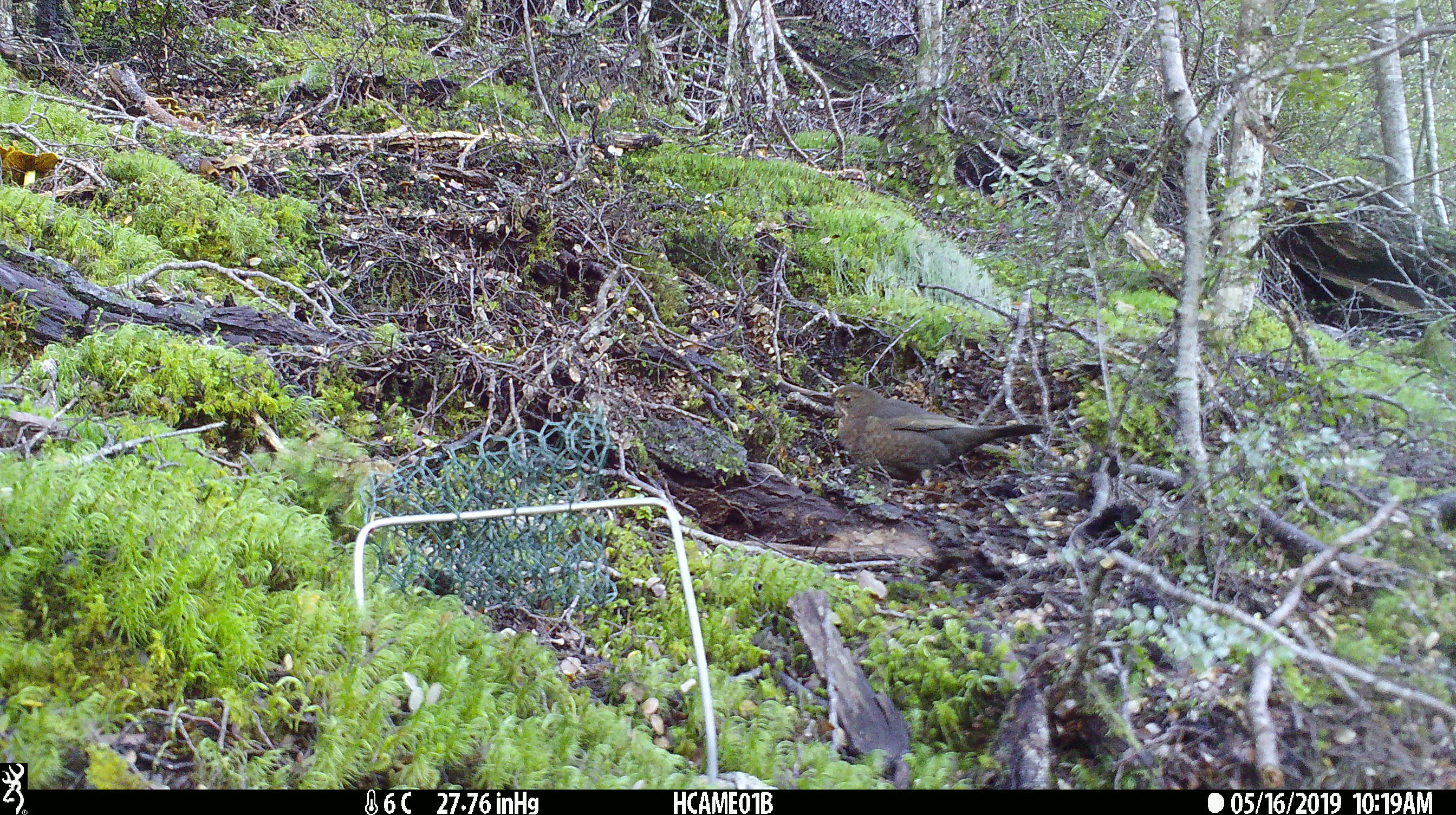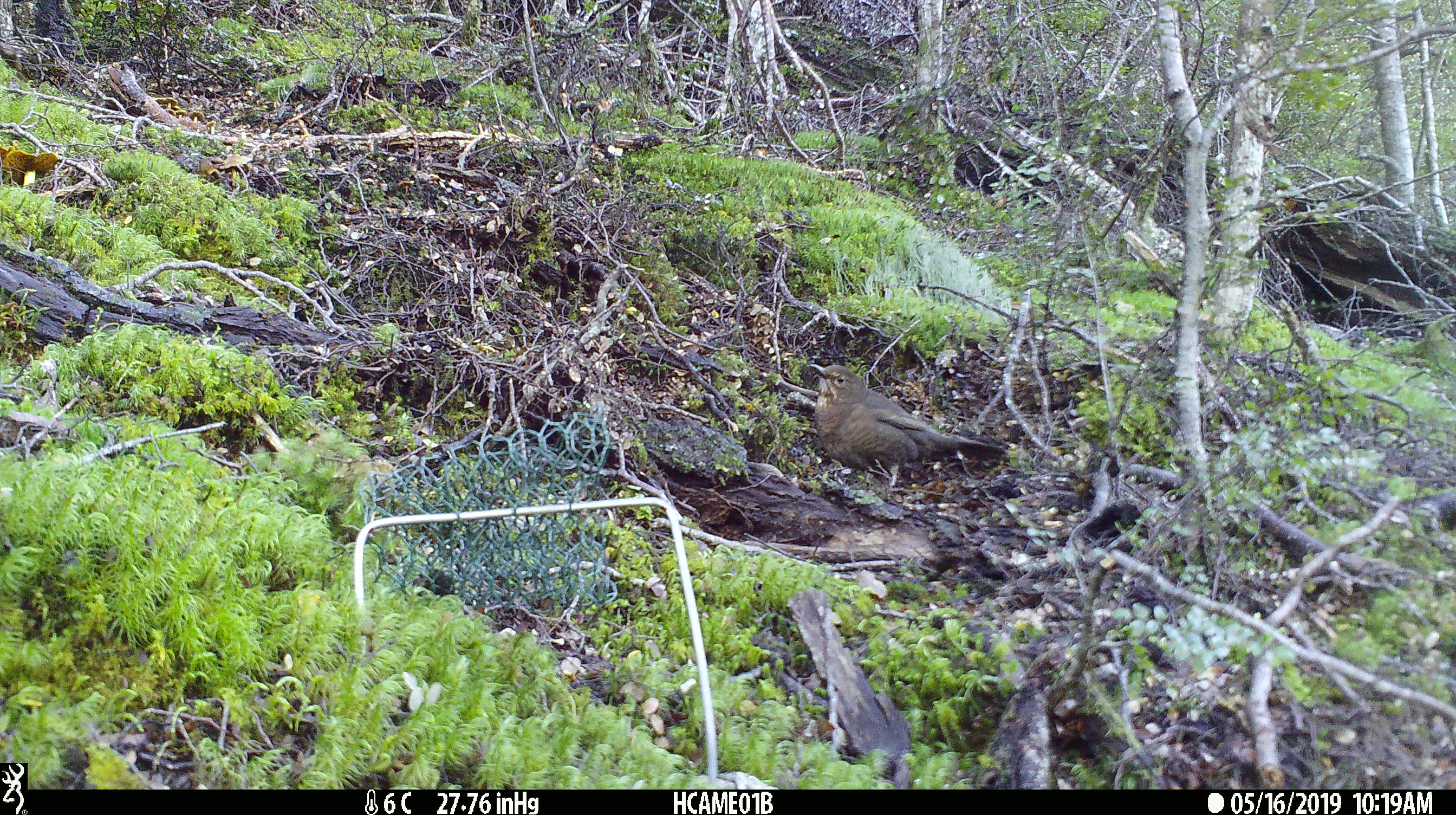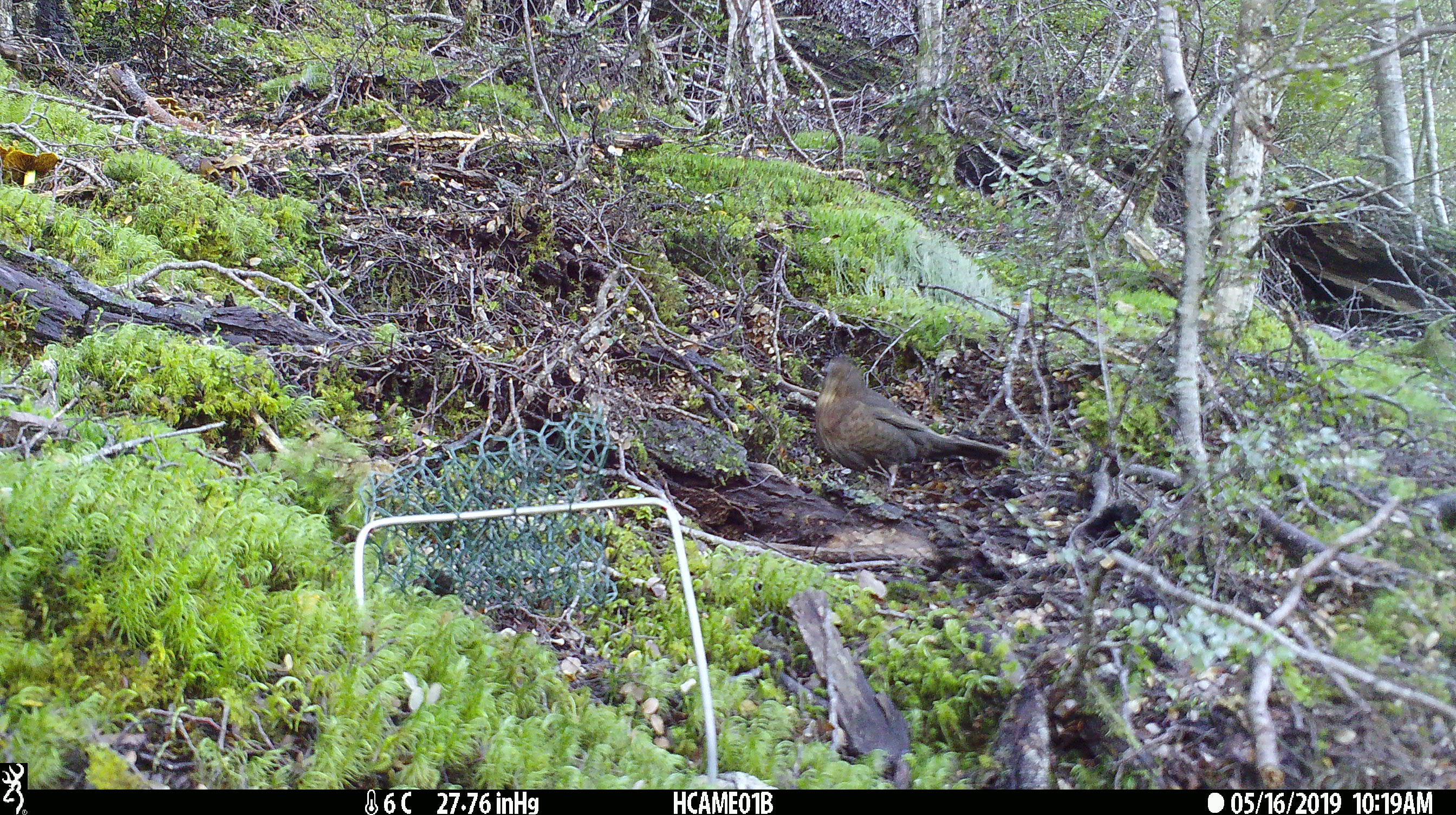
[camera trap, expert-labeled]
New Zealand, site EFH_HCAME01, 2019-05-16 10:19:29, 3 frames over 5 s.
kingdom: Animalia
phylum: Chordata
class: Aves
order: Passeriformes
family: Turdidae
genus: Turdus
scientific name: Turdus merula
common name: eurasian blackbird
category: blackbird